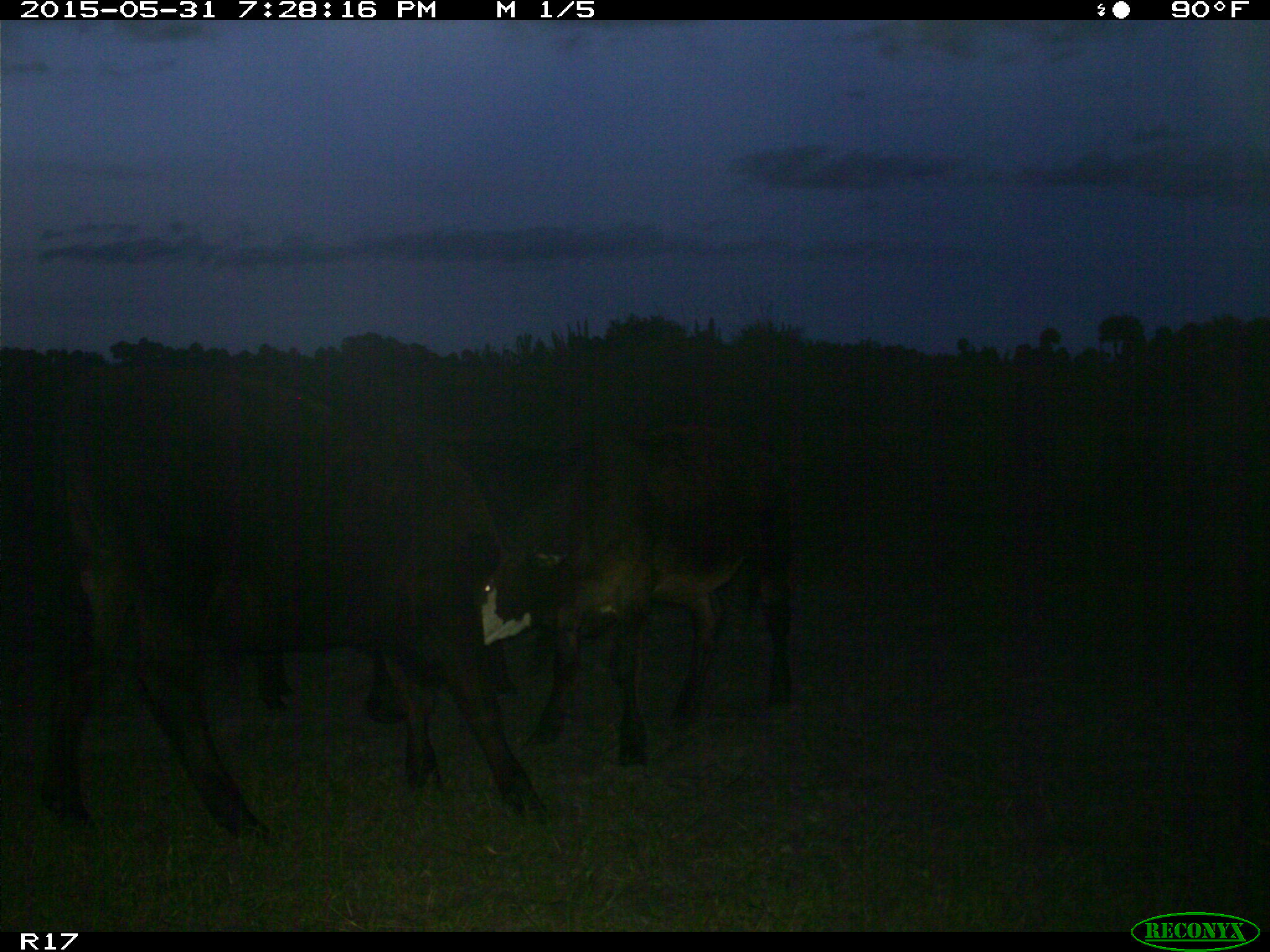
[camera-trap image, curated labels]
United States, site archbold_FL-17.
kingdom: Animalia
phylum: Chordata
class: Mammalia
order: Artiodactyla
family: Bovidae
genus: Bos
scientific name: Bos taurus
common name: domestic cow